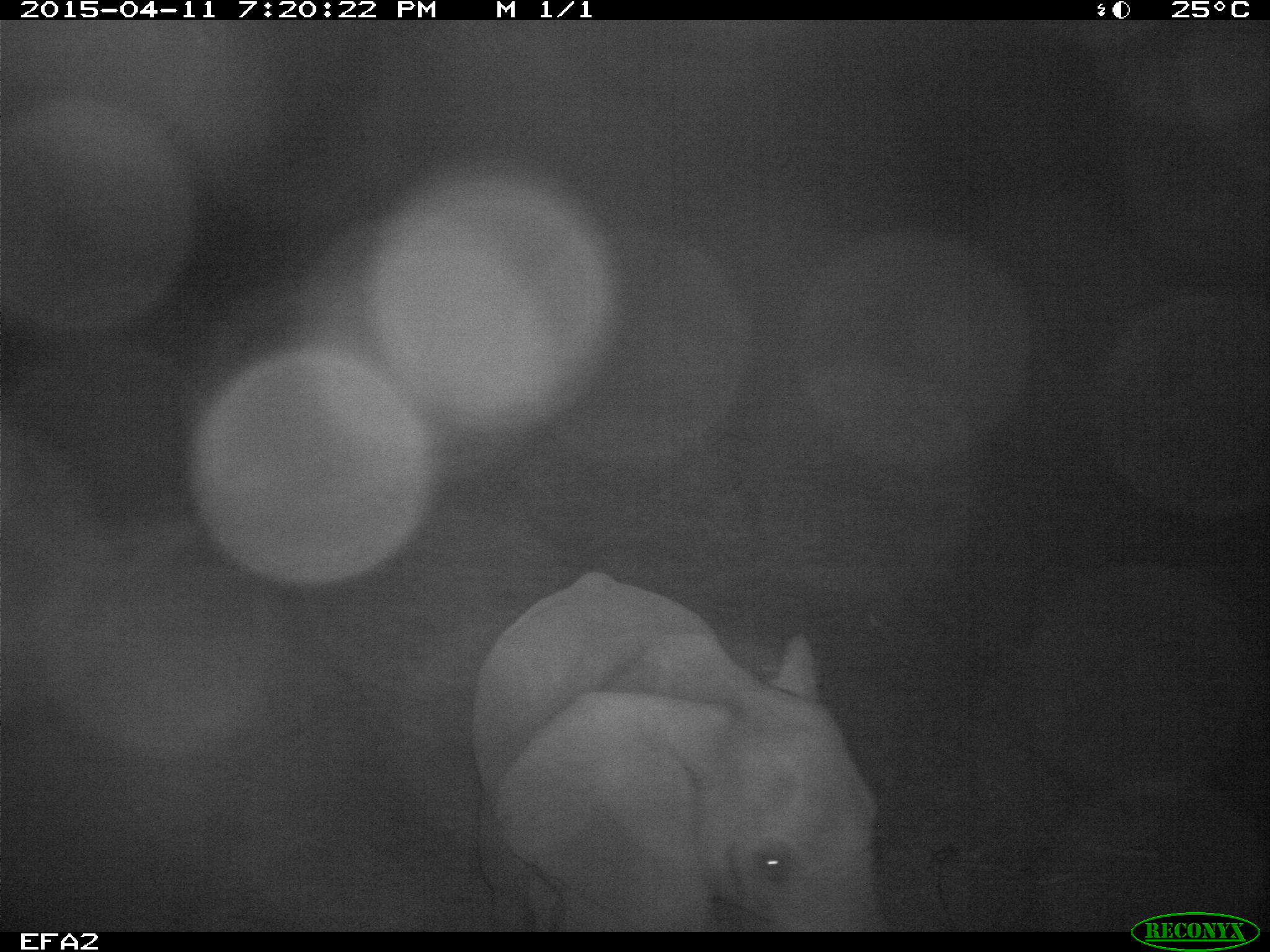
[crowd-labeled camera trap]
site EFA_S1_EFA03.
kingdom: Animalia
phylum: Chordata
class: Mammalia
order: Proboscidea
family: Elephantidae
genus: Loxodonta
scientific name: Loxodonta africana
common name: african bush elephant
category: elephant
Elephant (african bush elephant) (Loxodonta africana), count 1. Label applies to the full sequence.